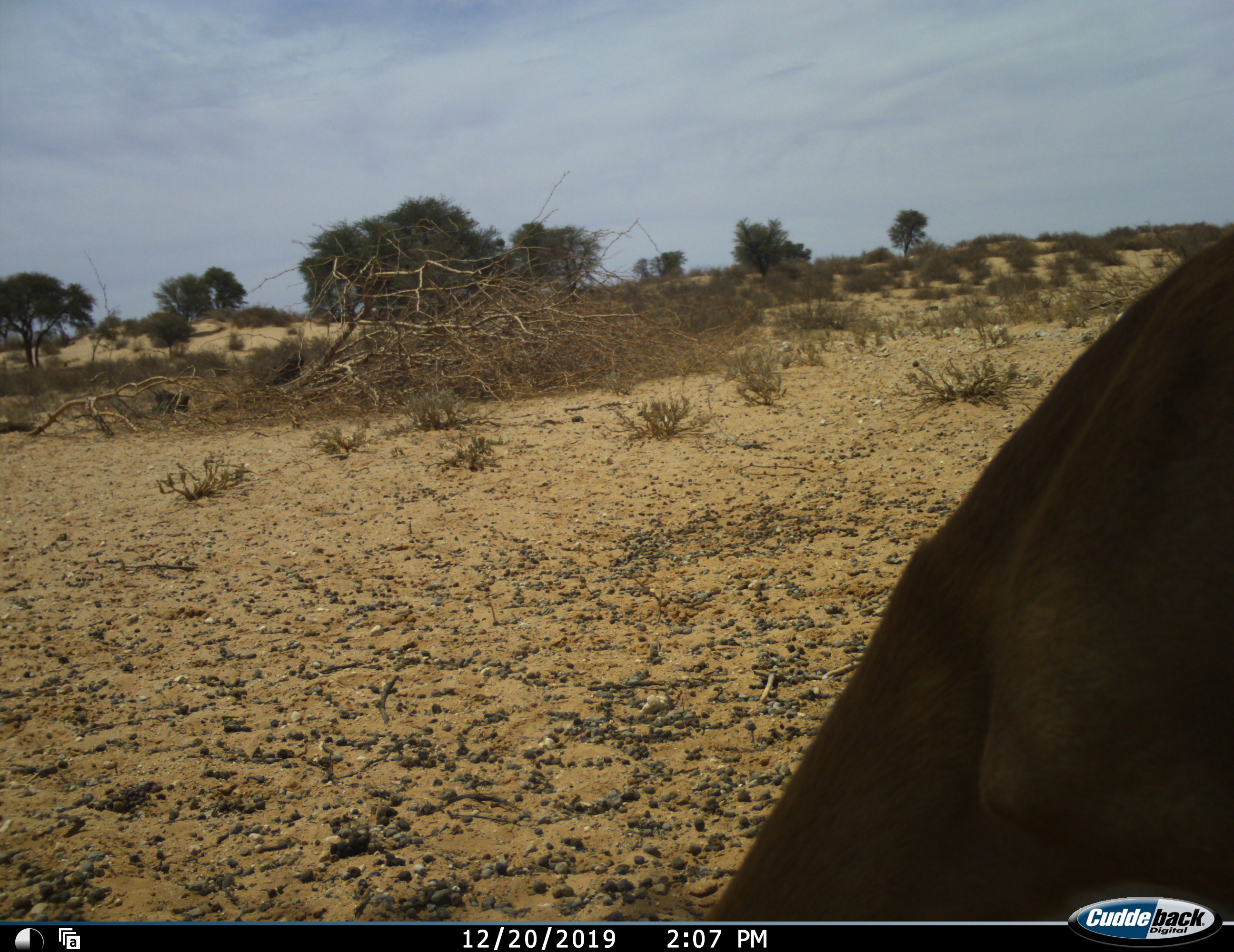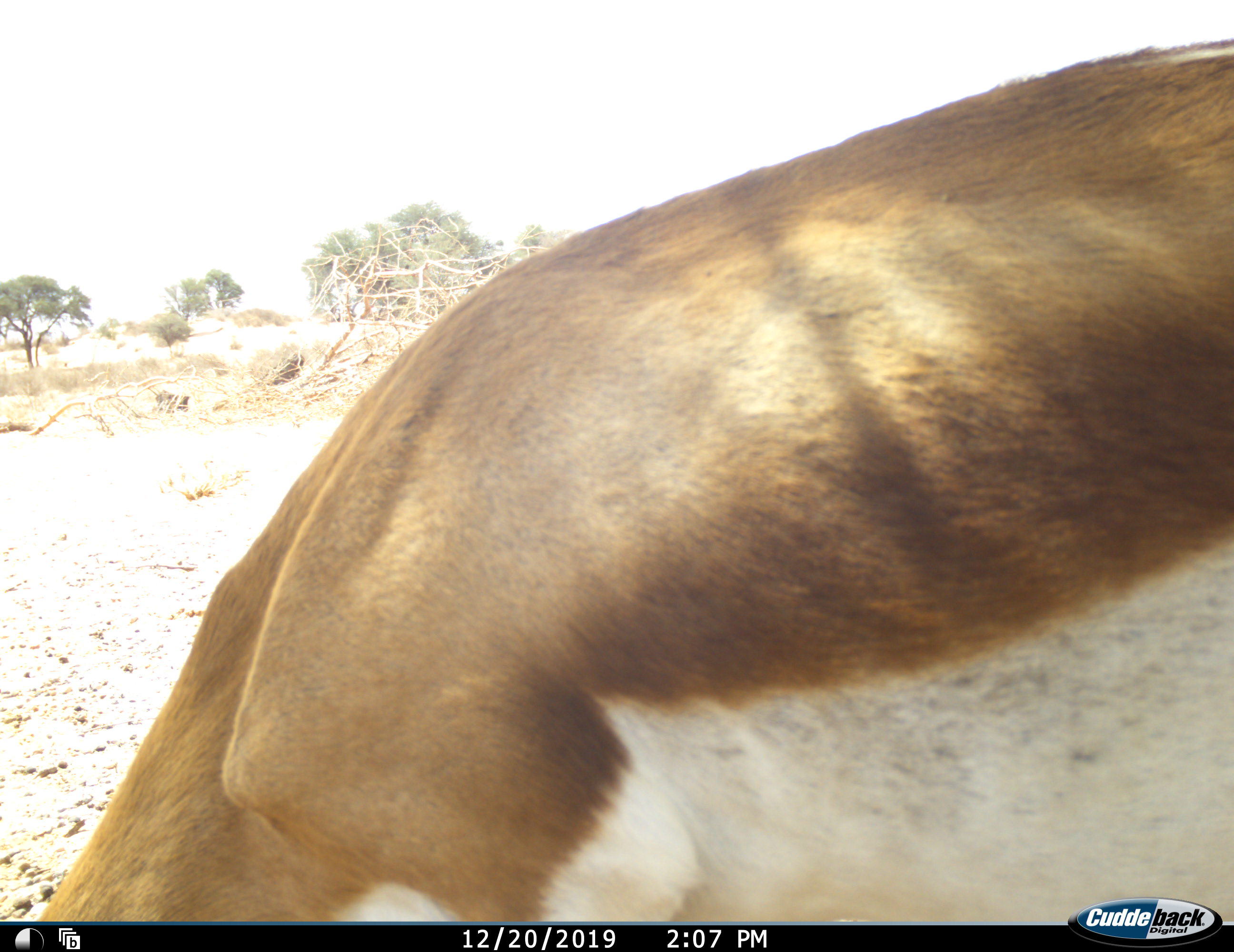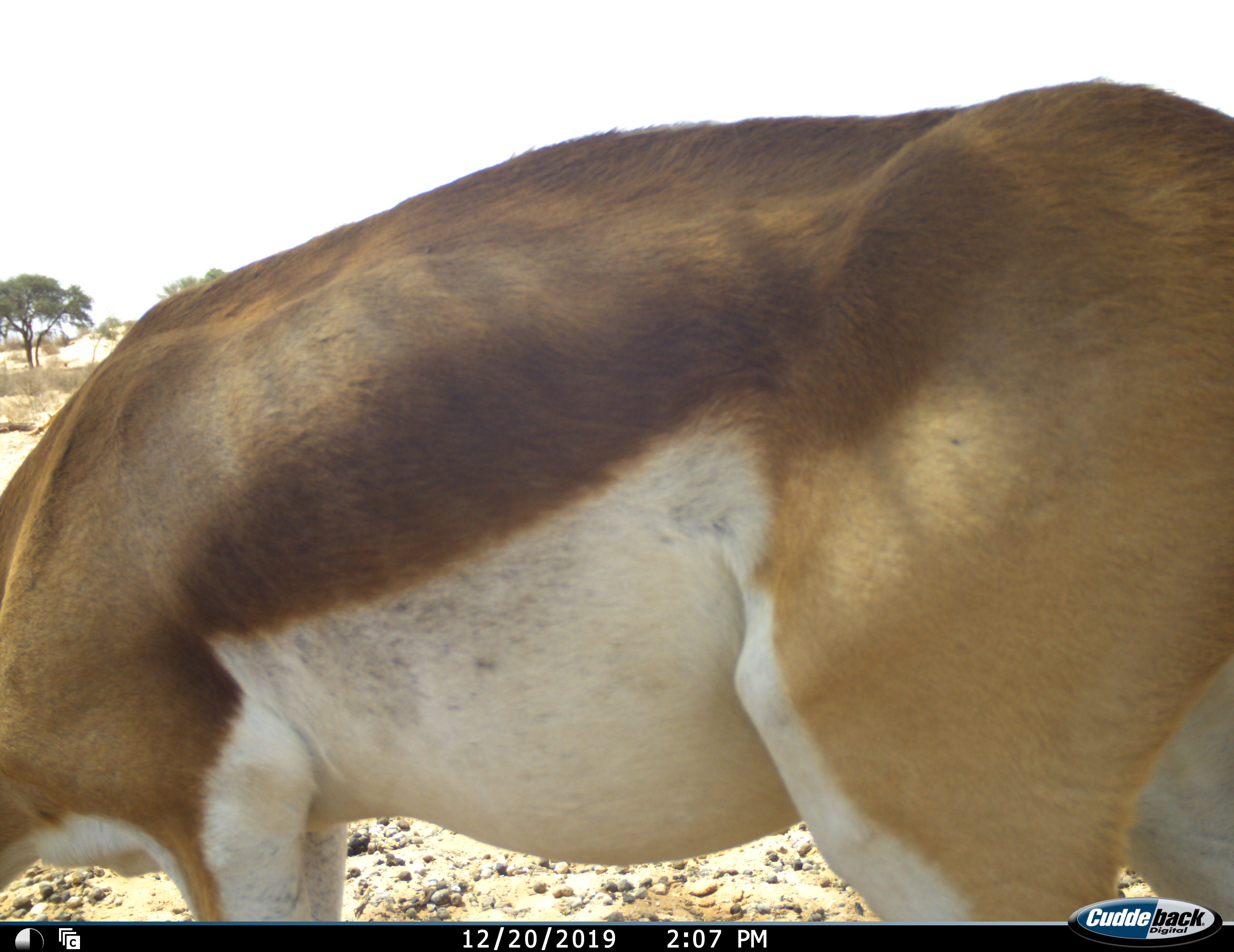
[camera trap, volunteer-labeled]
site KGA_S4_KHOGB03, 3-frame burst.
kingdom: Animalia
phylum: Chordata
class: Mammalia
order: Artiodactyla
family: Bovidae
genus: Antidorcas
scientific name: Antidorcas marsupialis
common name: springbok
Springbok (Antidorcas marsupialis), count 1. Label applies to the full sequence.